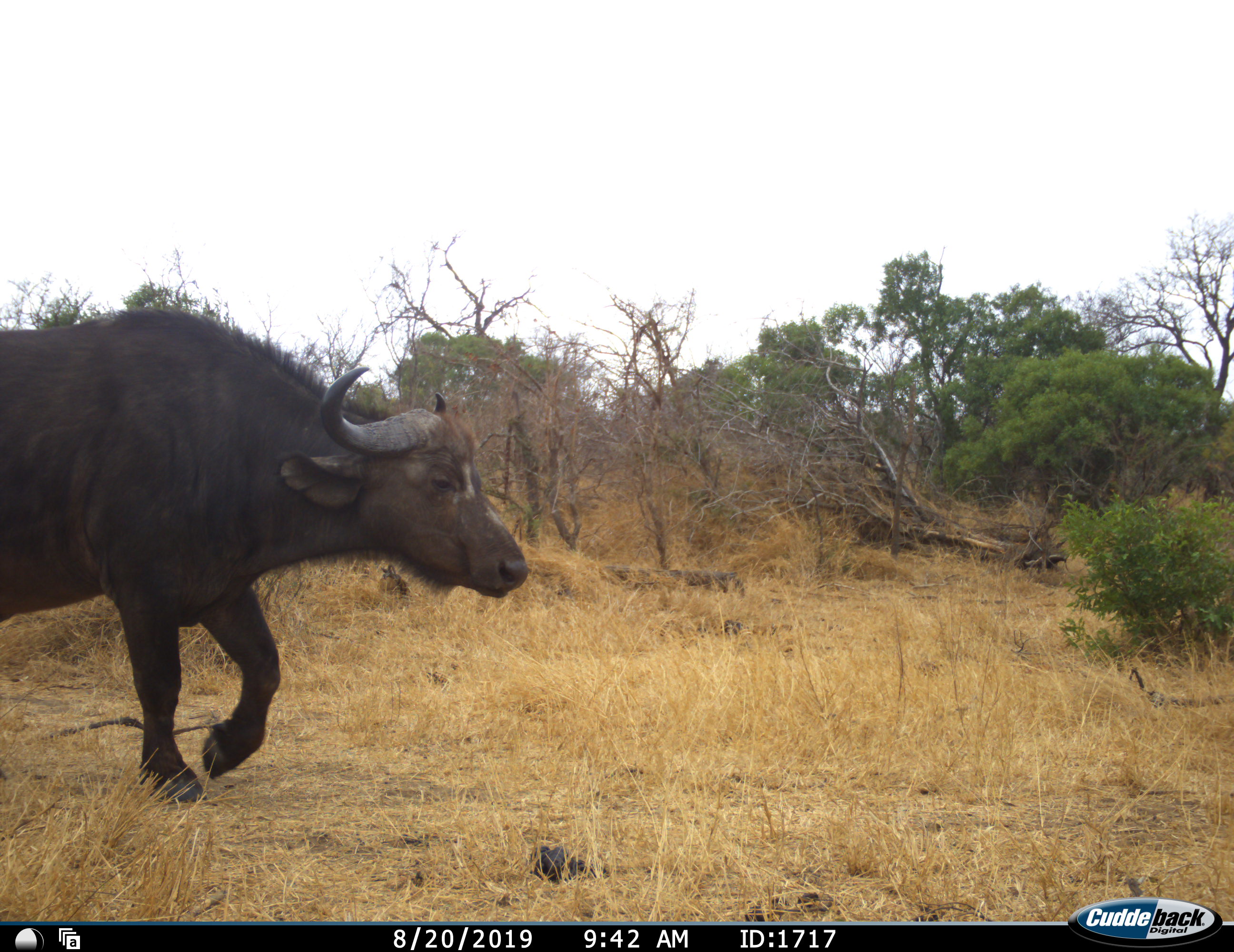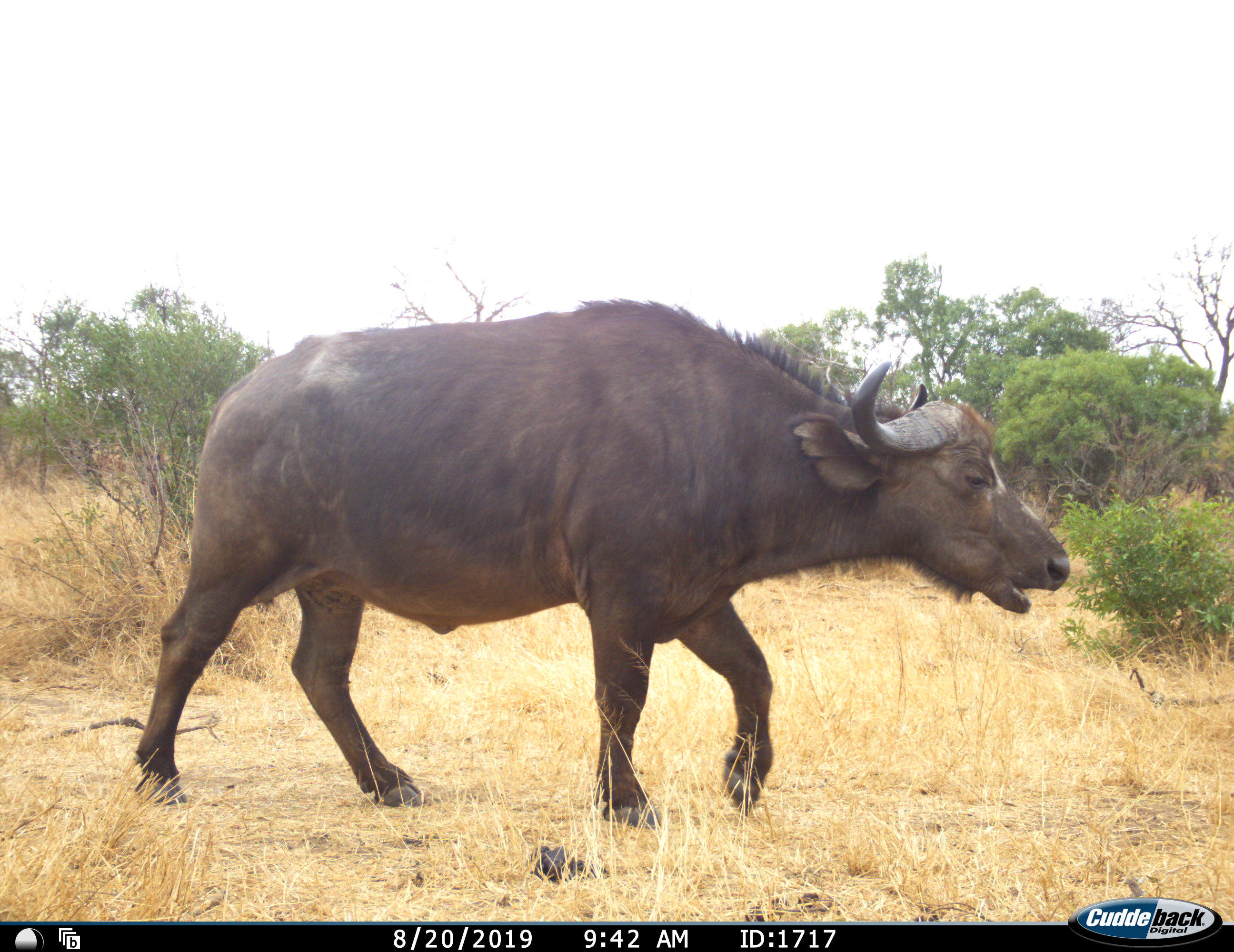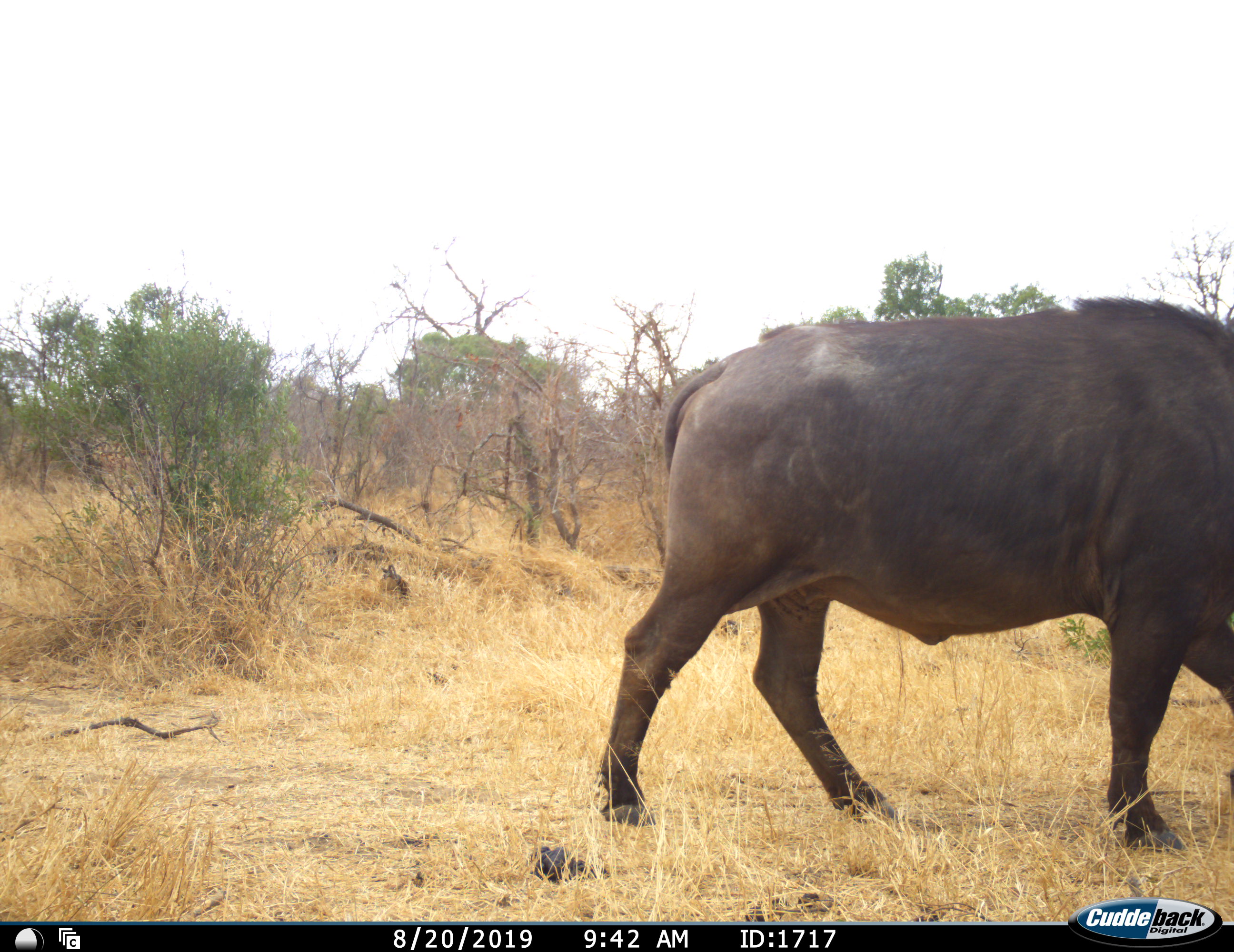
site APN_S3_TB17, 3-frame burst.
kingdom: Animalia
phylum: Chordata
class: Mammalia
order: Artiodactyla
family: Bovidae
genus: Syncerus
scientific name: Syncerus caffer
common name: african buffalo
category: buffalo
Buffalo (african buffalo) (Syncerus caffer), count 1. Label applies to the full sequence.